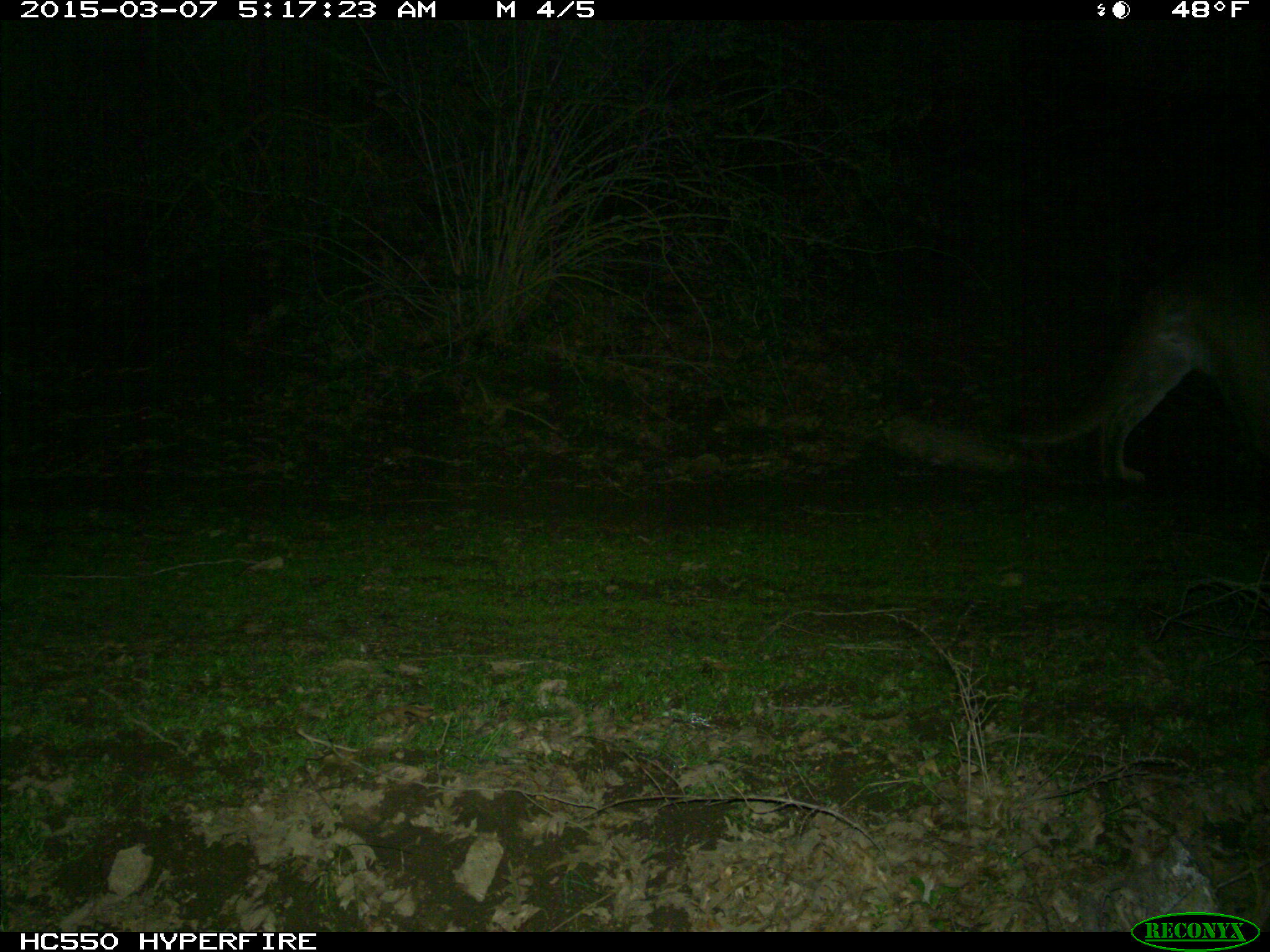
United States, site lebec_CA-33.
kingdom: Animalia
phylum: Chordata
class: Mammalia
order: Carnivora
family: Felidae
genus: Puma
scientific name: Puma concolor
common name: mountain lion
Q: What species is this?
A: Puma concolor (mountain lion).